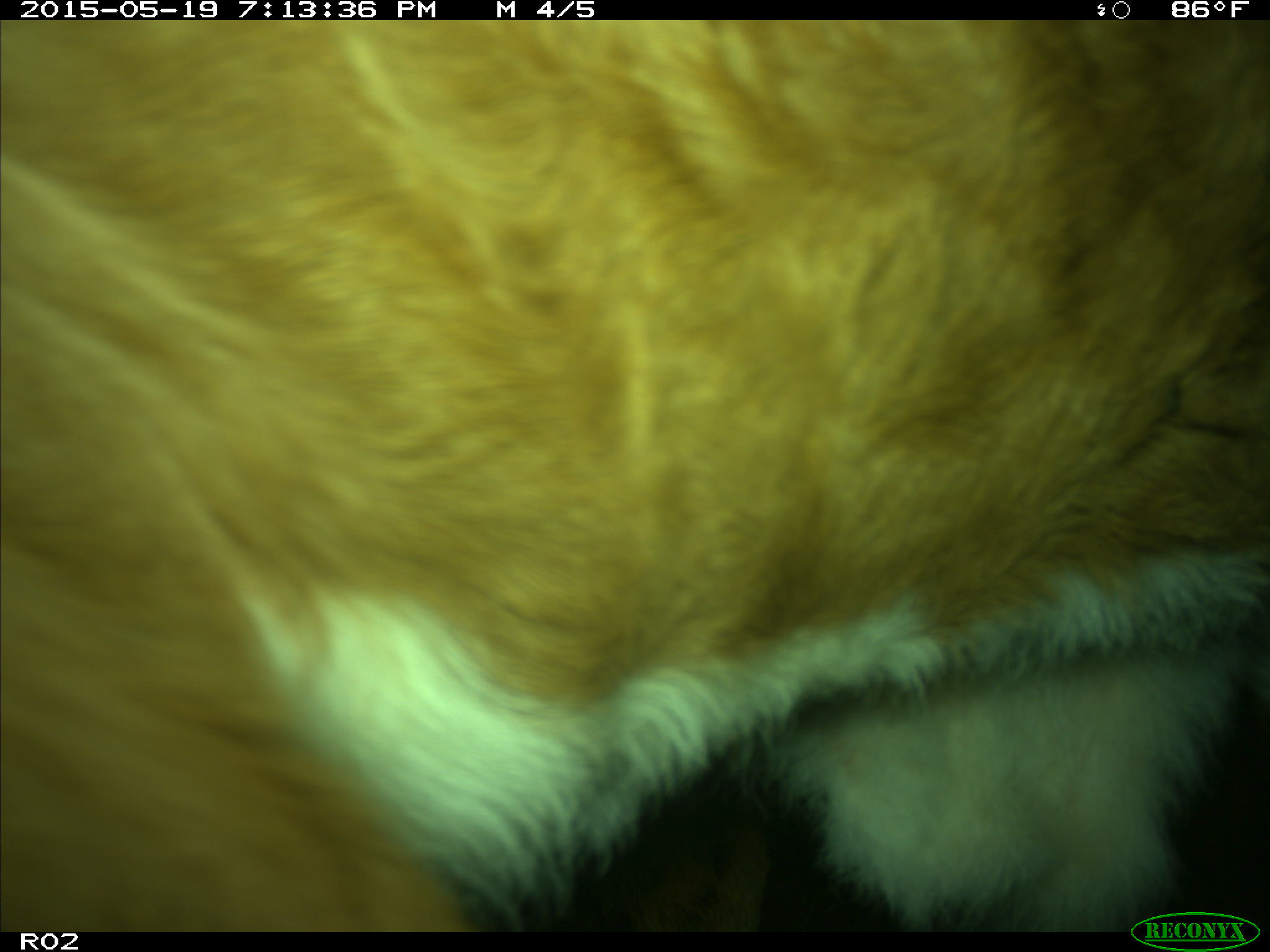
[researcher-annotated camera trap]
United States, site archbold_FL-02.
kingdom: Animalia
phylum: Chordata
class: Mammalia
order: Artiodactyla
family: Bovidae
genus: Bos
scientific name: Bos taurus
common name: domestic cow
Bos taurus (domestic cow).